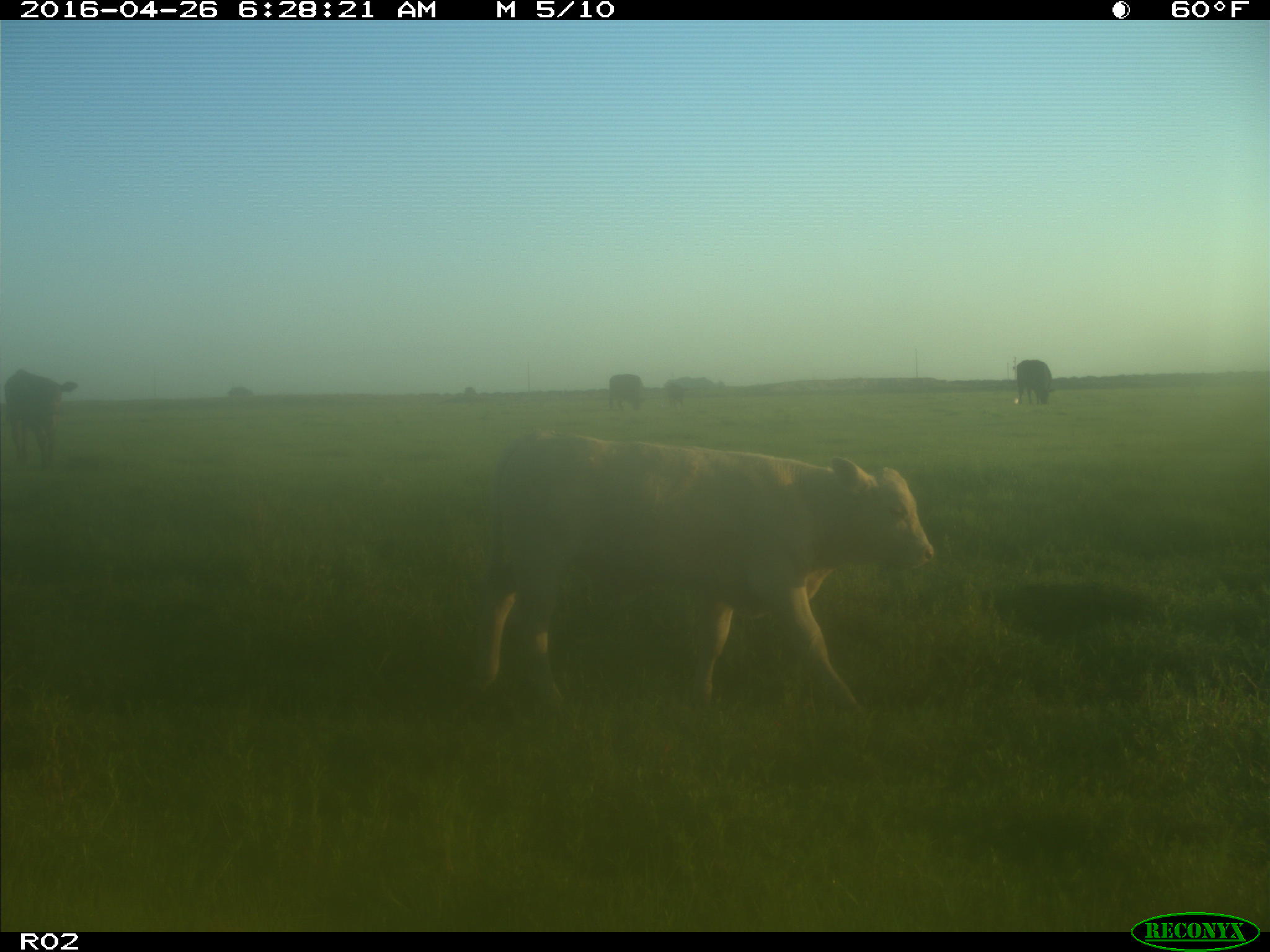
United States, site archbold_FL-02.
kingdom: Animalia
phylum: Chordata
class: Mammalia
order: Artiodactyla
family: Bovidae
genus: Bos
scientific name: Bos taurus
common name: domestic cow